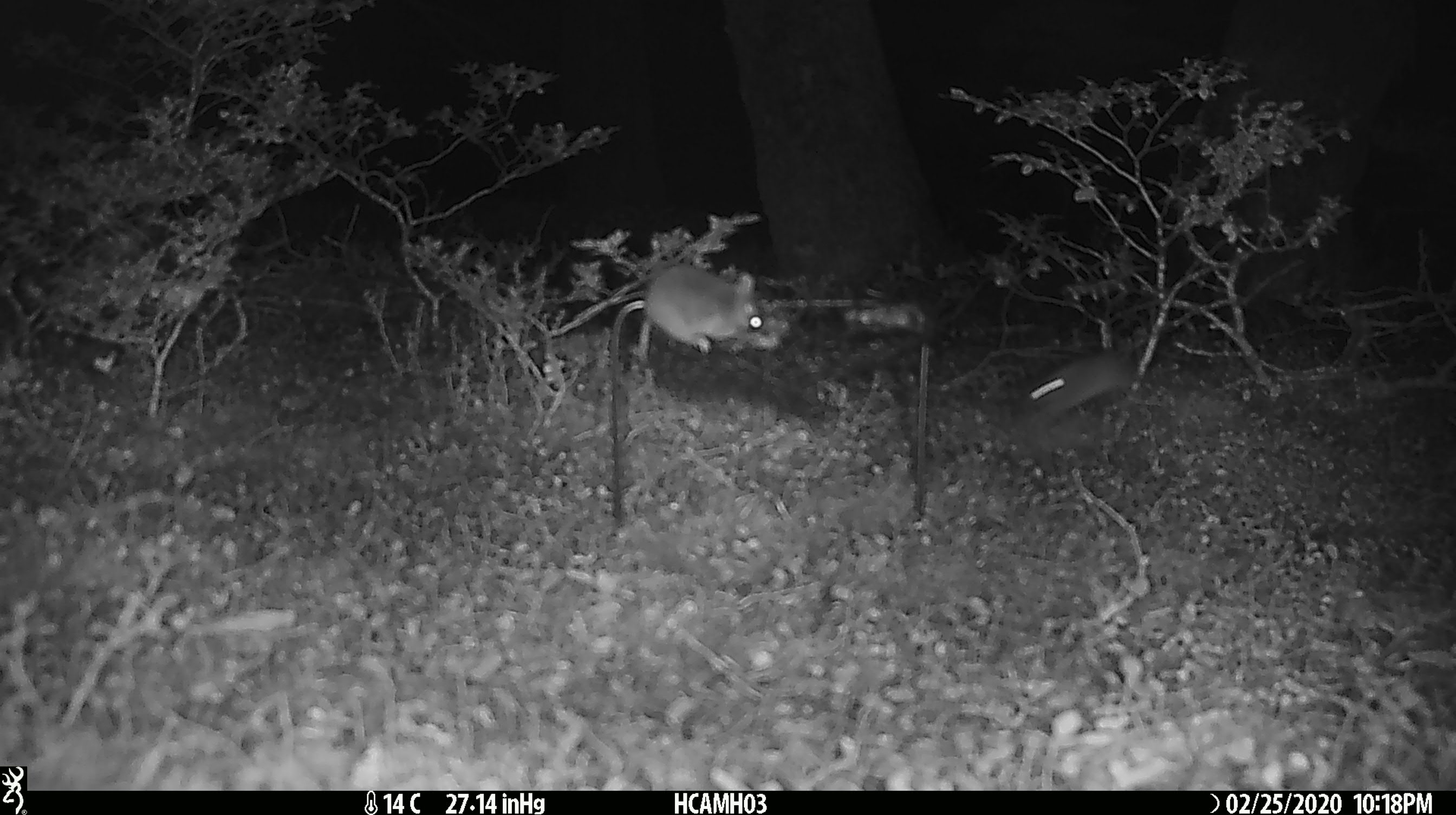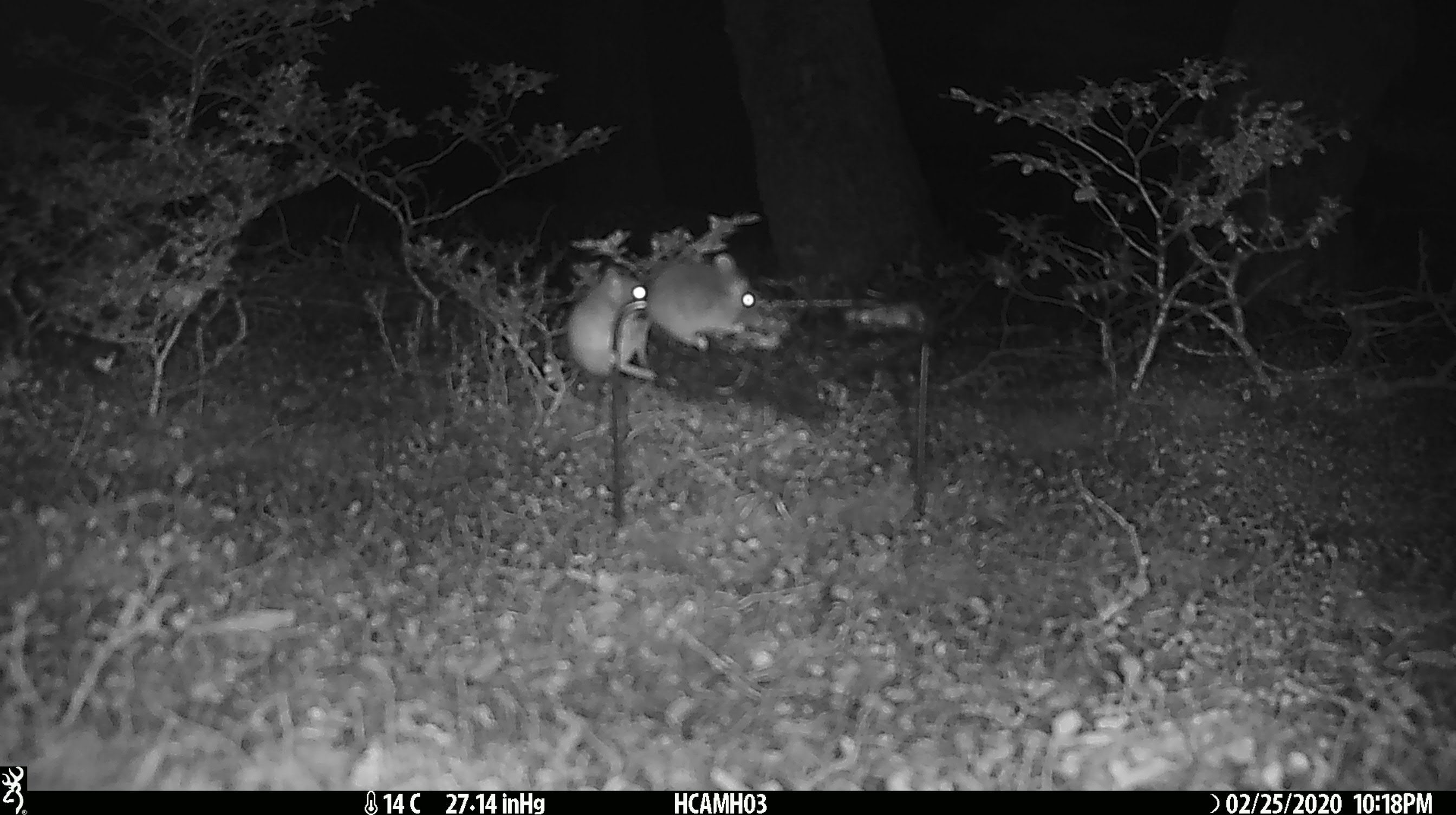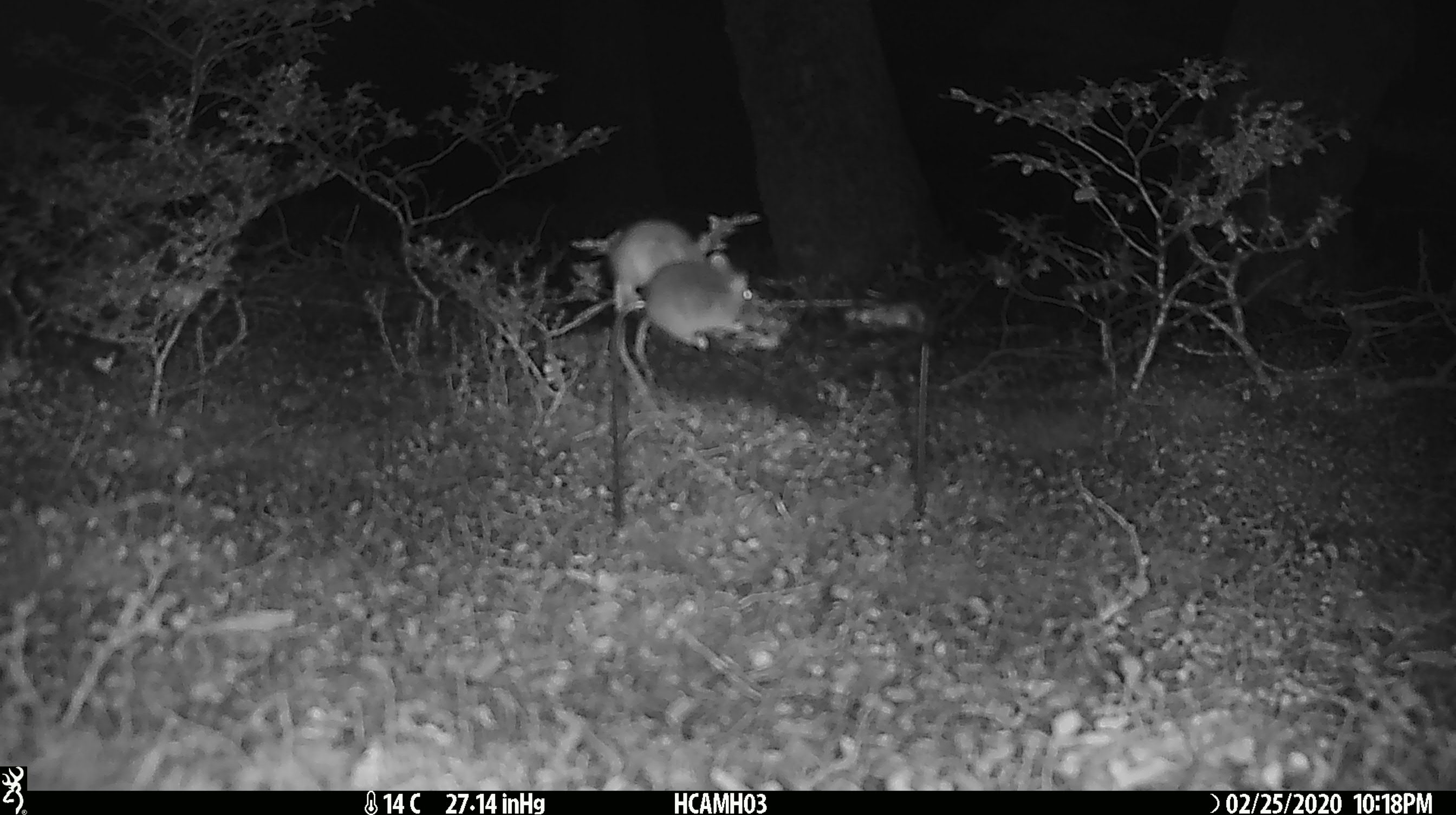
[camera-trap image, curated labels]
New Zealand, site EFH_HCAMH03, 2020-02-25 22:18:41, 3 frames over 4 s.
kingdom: Animalia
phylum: Chordata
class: Mammalia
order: Rodentia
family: Muridae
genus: Mus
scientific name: Mus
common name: mouse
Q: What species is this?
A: Mouse (Mus).